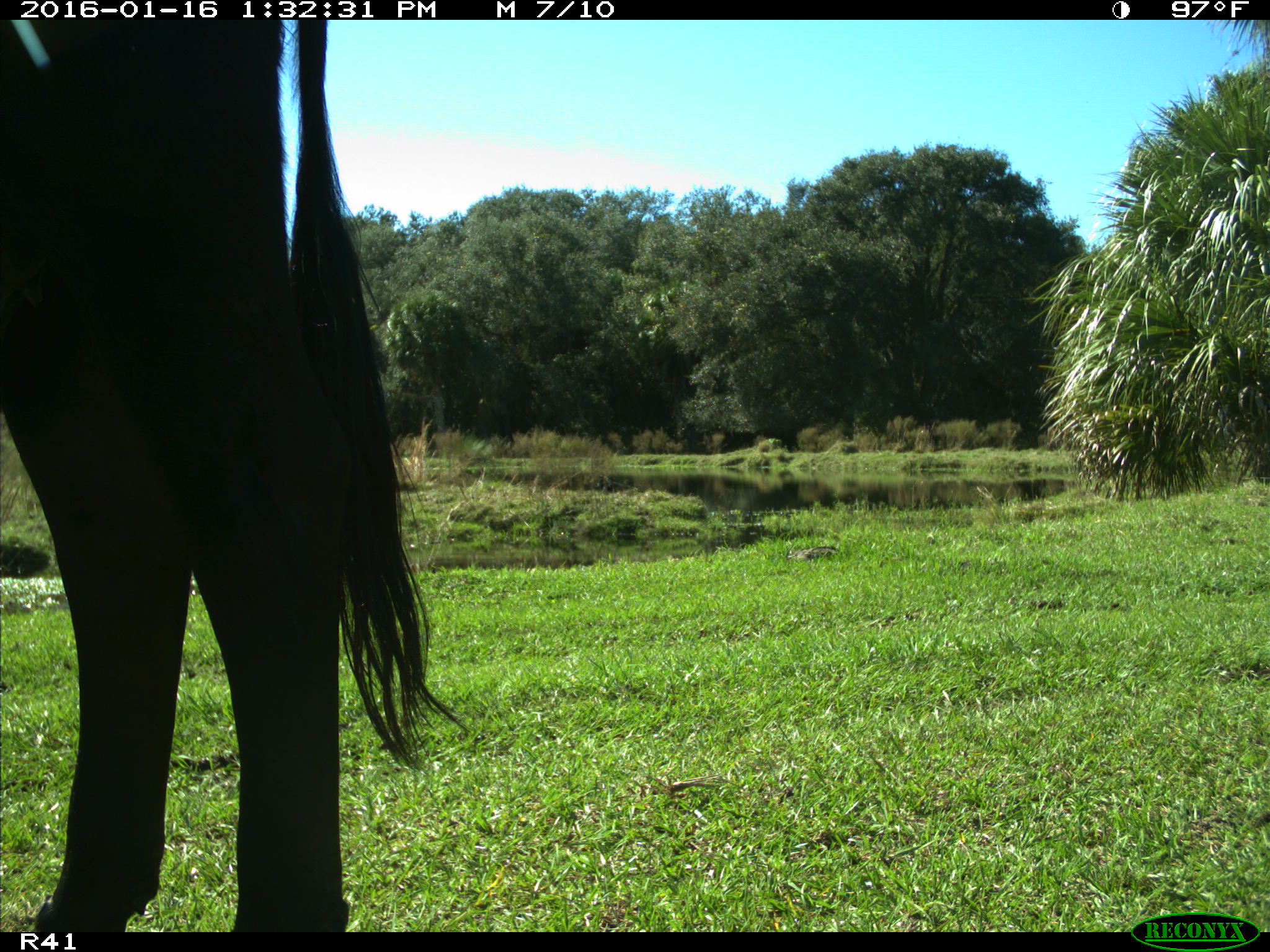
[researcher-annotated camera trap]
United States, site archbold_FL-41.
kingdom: Animalia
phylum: Chordata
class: Mammalia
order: Artiodactyla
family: Bovidae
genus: Bos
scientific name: Bos taurus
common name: domestic cow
Bos taurus (domestic cow).